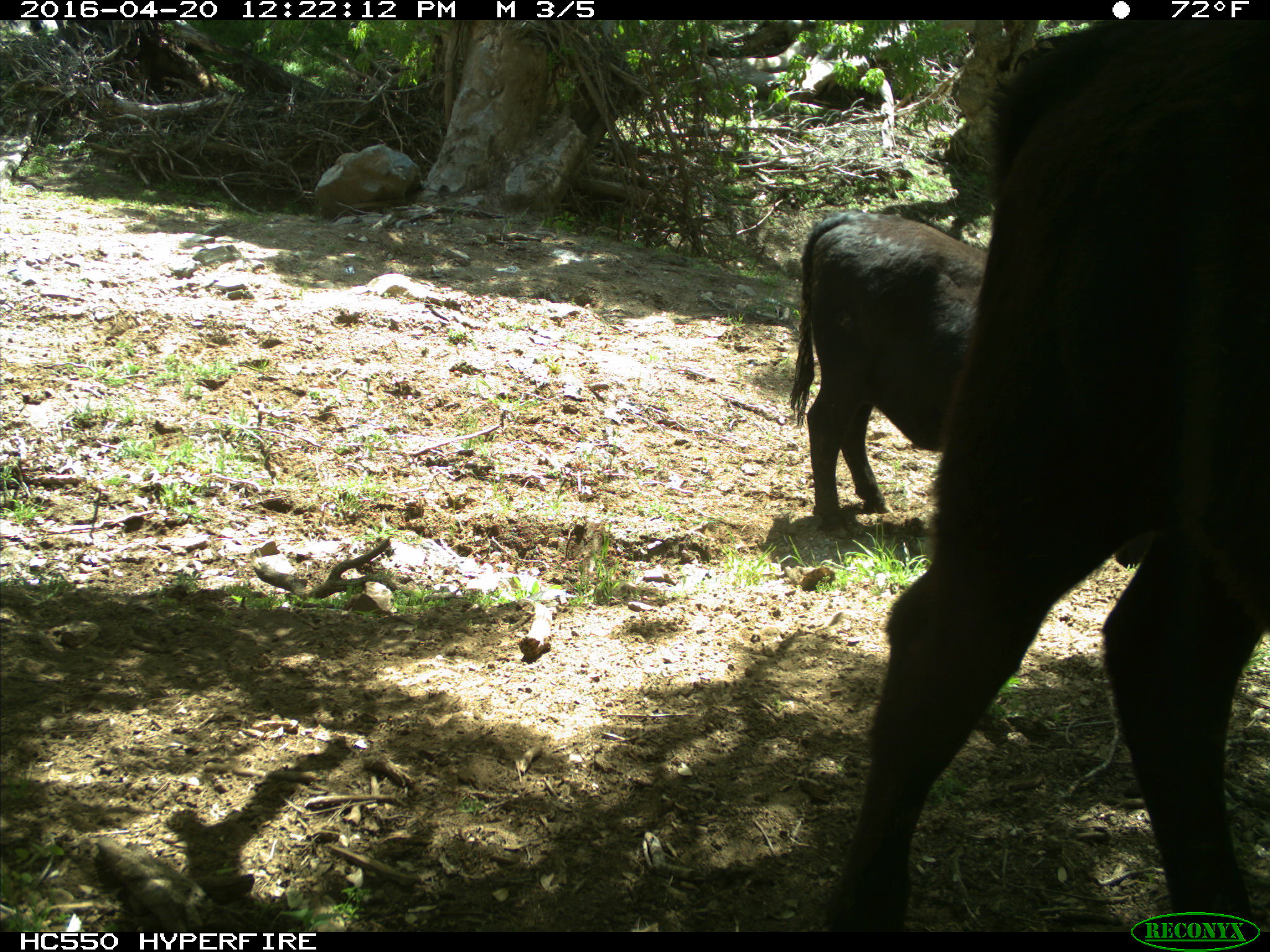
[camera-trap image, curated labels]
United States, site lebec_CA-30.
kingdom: Animalia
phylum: Chordata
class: Mammalia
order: Artiodactyla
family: Bovidae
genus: Bos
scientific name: Bos taurus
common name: domestic cow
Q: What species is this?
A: Bos taurus (domestic cow).